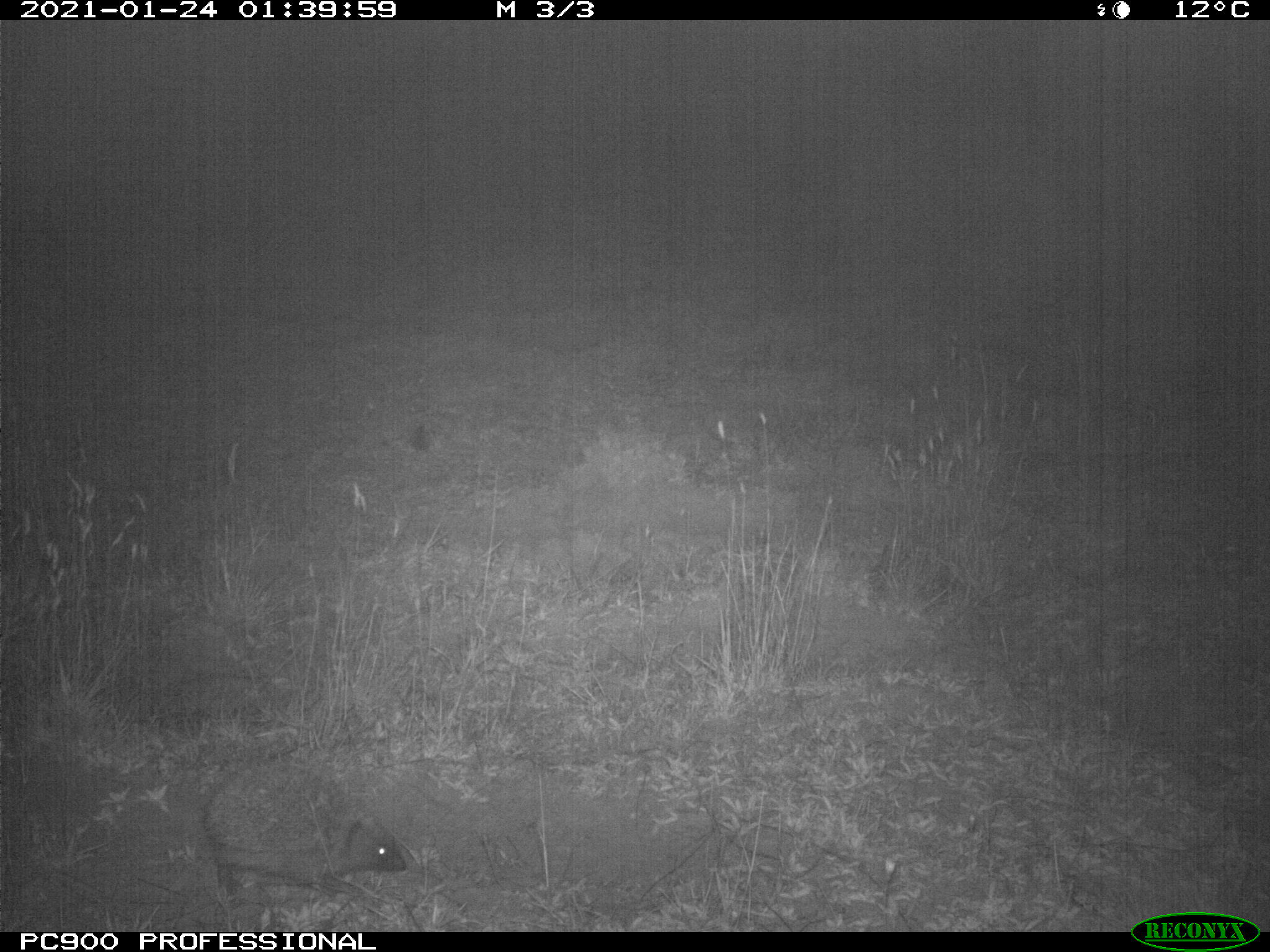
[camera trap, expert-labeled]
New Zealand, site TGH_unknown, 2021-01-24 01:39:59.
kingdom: Animalia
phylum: Chordata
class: Mammalia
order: Eulipotyphla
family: Erinaceidae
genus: Erinaceus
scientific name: Erinaceus europaeus europaeus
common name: european hedgehog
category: hedgehog